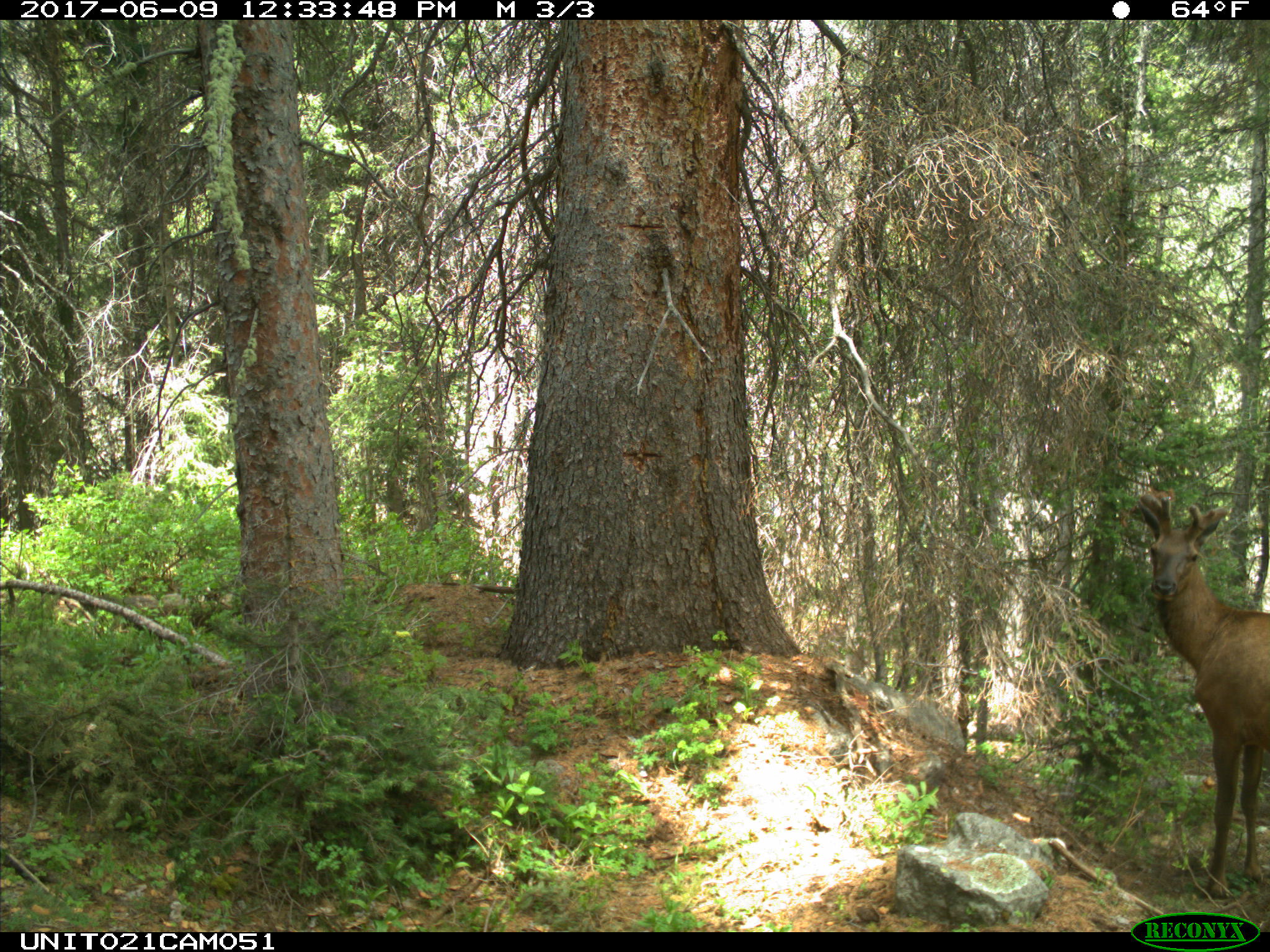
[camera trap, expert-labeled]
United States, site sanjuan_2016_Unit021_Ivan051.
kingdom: Animalia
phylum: Chordata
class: Mammalia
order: Artiodactyla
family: Cervidae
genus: Cervus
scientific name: Cervus elaphus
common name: red deer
Cervus elaphus (red deer).